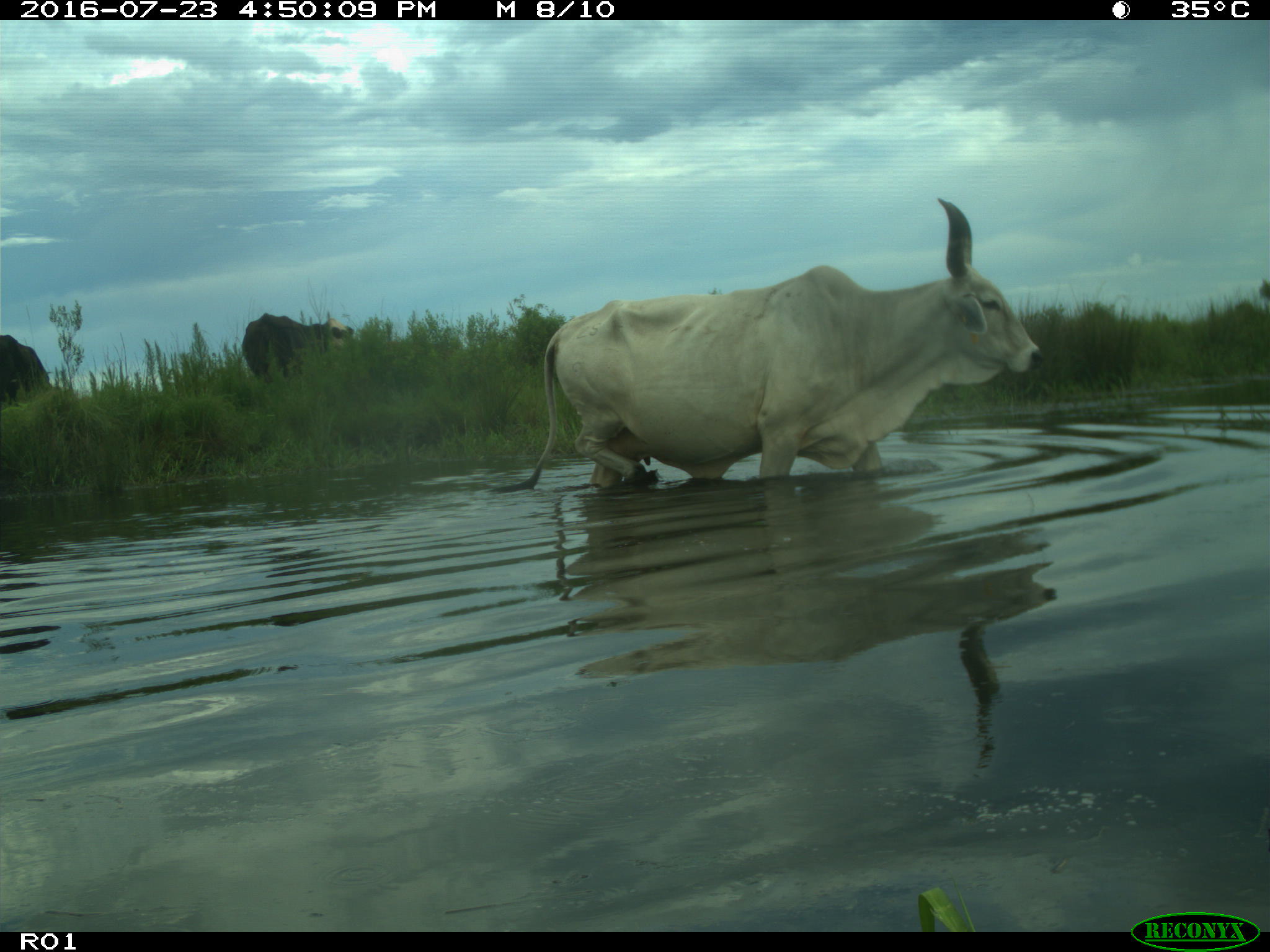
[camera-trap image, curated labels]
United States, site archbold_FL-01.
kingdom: Animalia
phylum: Chordata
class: Mammalia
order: Artiodactyla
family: Bovidae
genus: Bos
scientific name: Bos taurus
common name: domestic cow